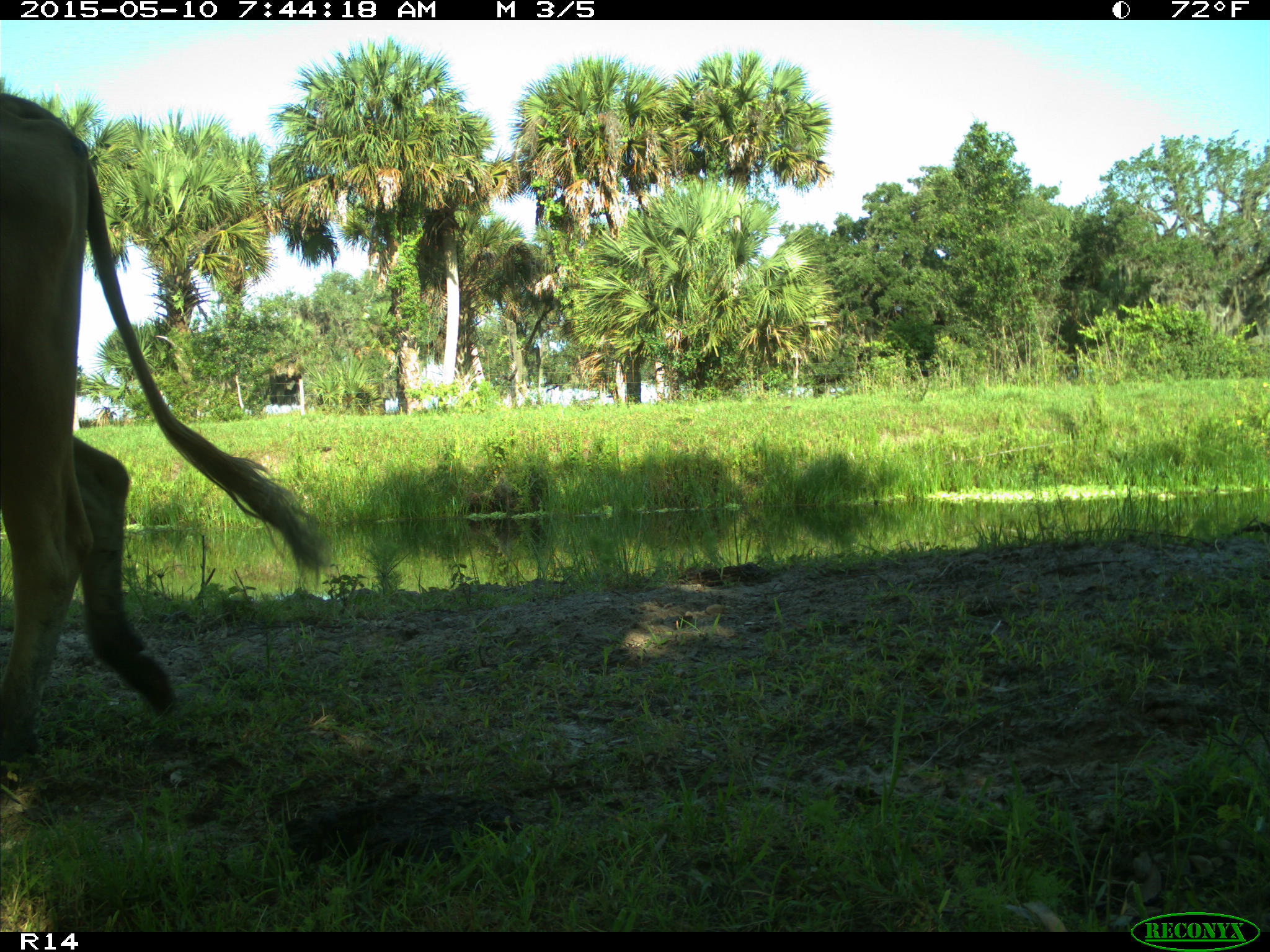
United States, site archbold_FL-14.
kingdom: Animalia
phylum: Chordata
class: Mammalia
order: Artiodactyla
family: Bovidae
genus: Bos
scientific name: Bos taurus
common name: domestic cow